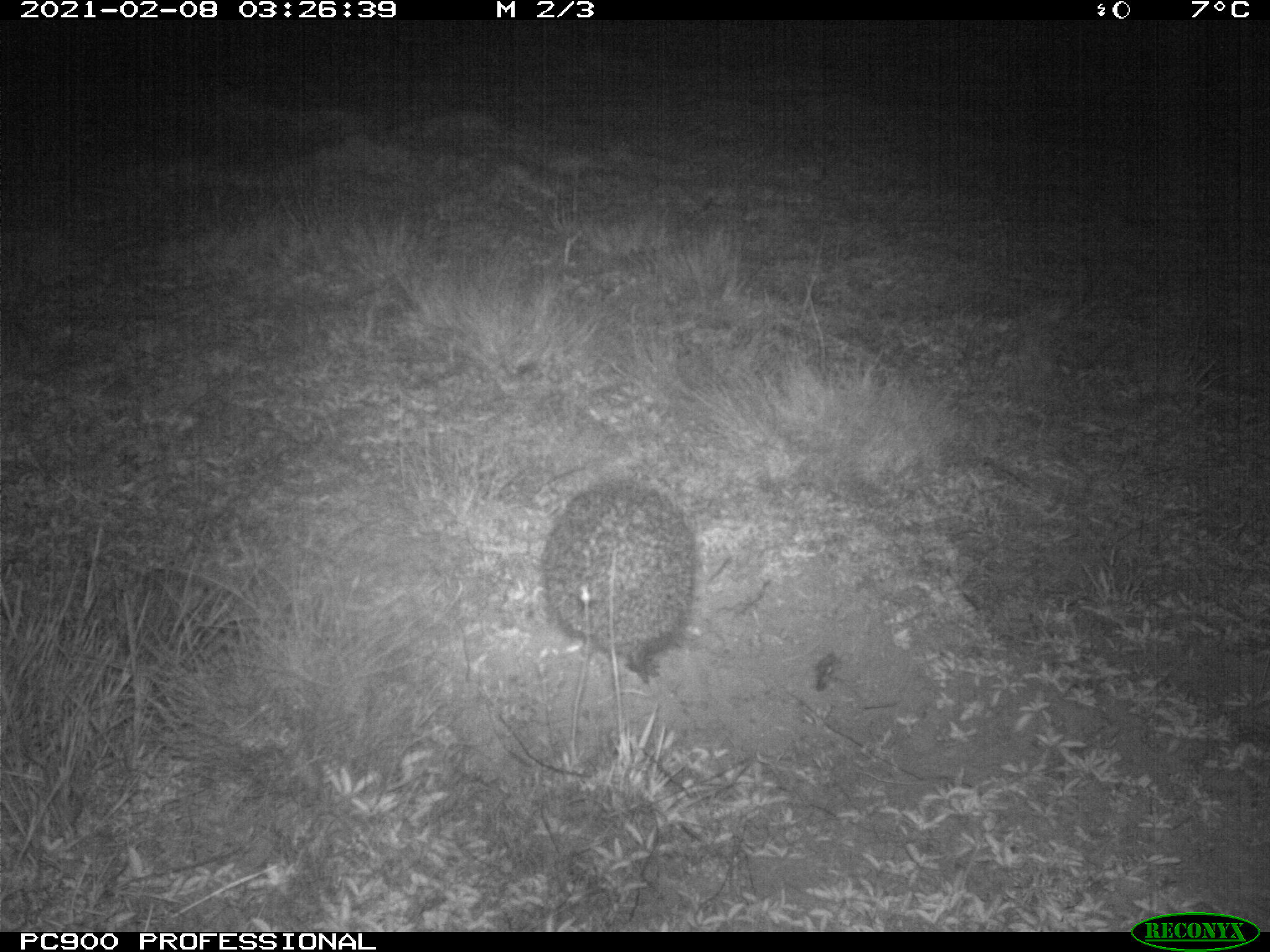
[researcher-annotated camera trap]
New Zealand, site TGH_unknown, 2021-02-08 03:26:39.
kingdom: Animalia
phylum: Chordata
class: Mammalia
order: Eulipotyphla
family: Erinaceidae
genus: Erinaceus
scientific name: Erinaceus europaeus europaeus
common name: european hedgehog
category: hedgehog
Hedgehog (european hedgehog) (Erinaceus europaeus europaeus).